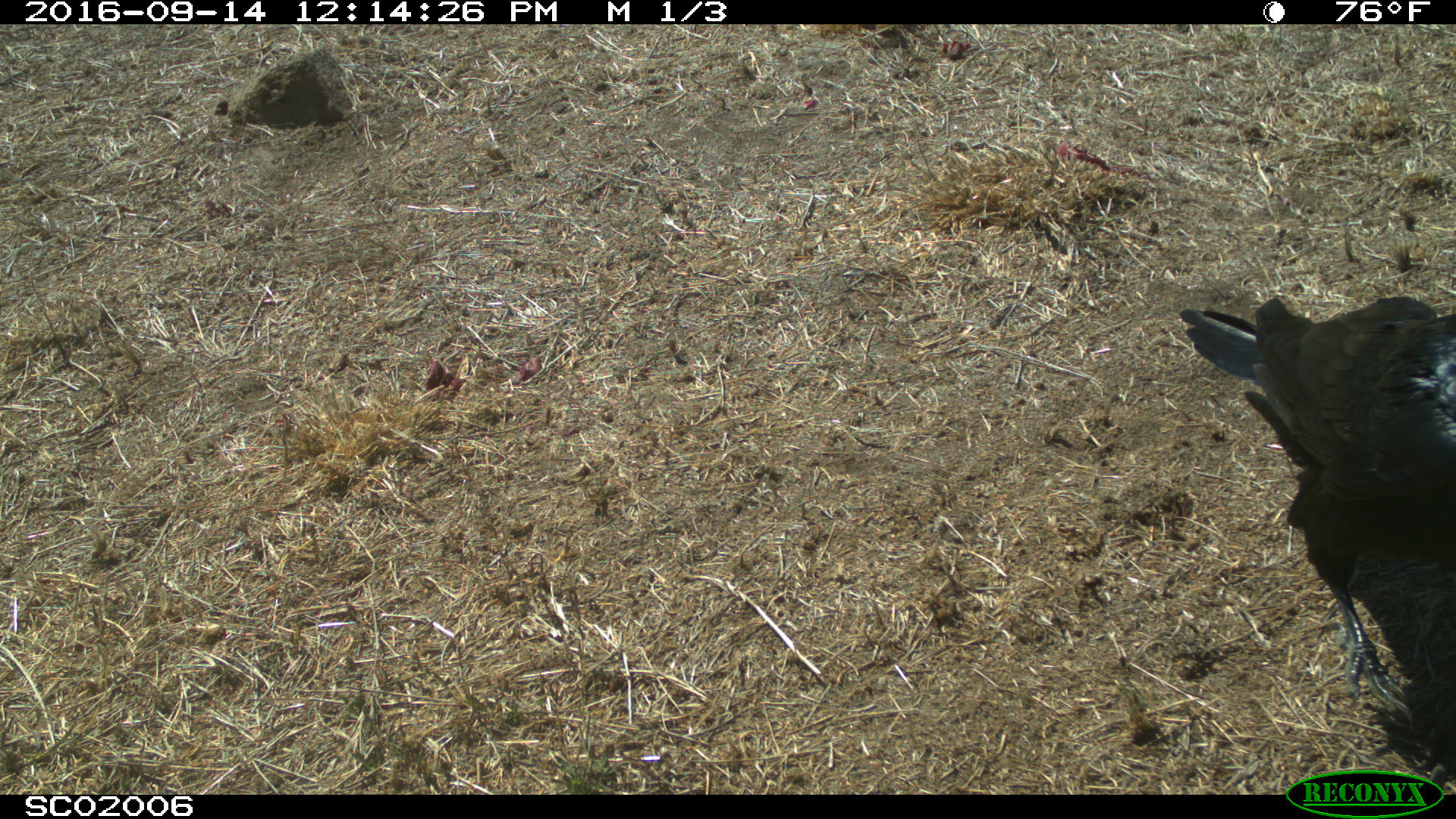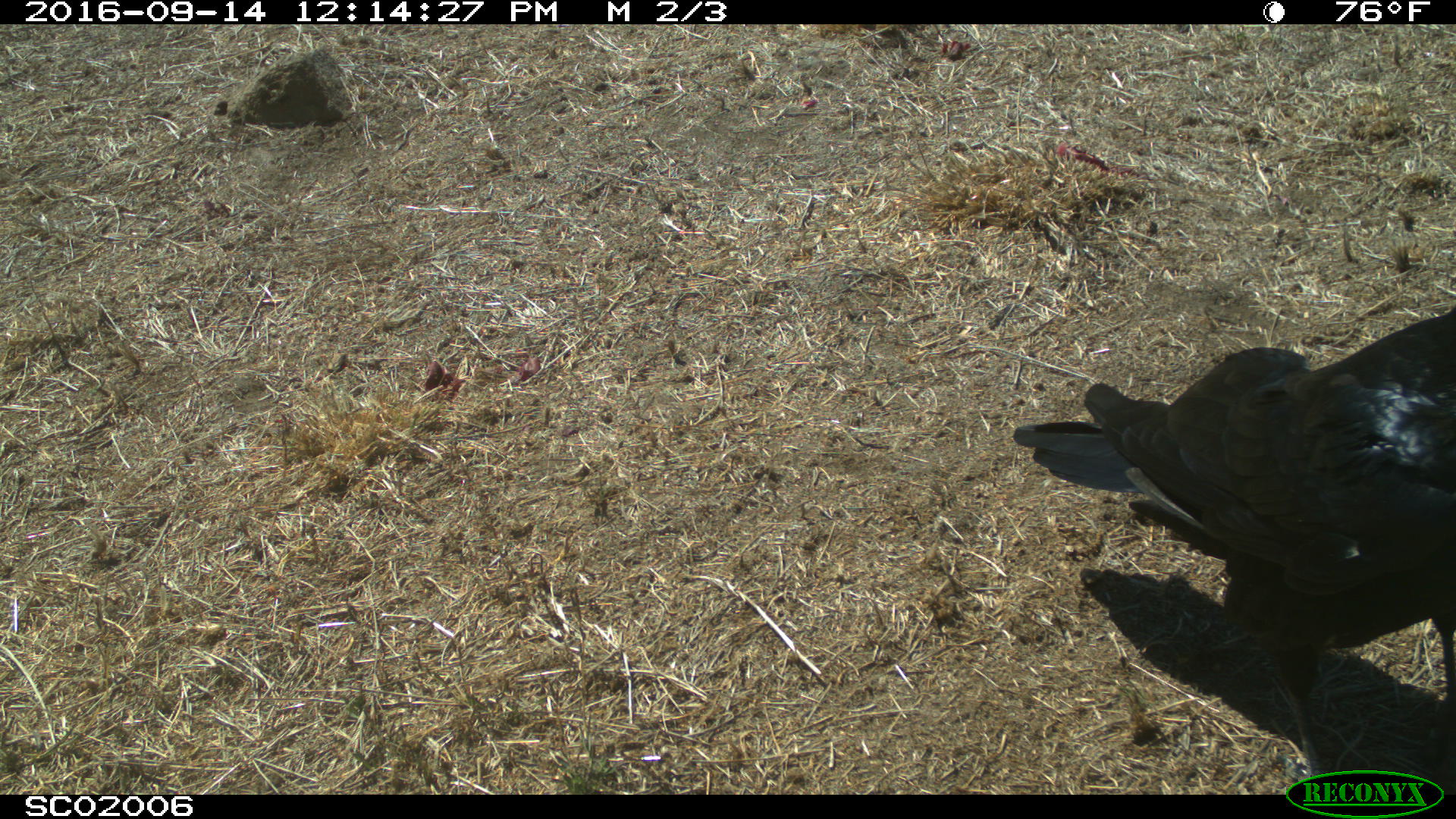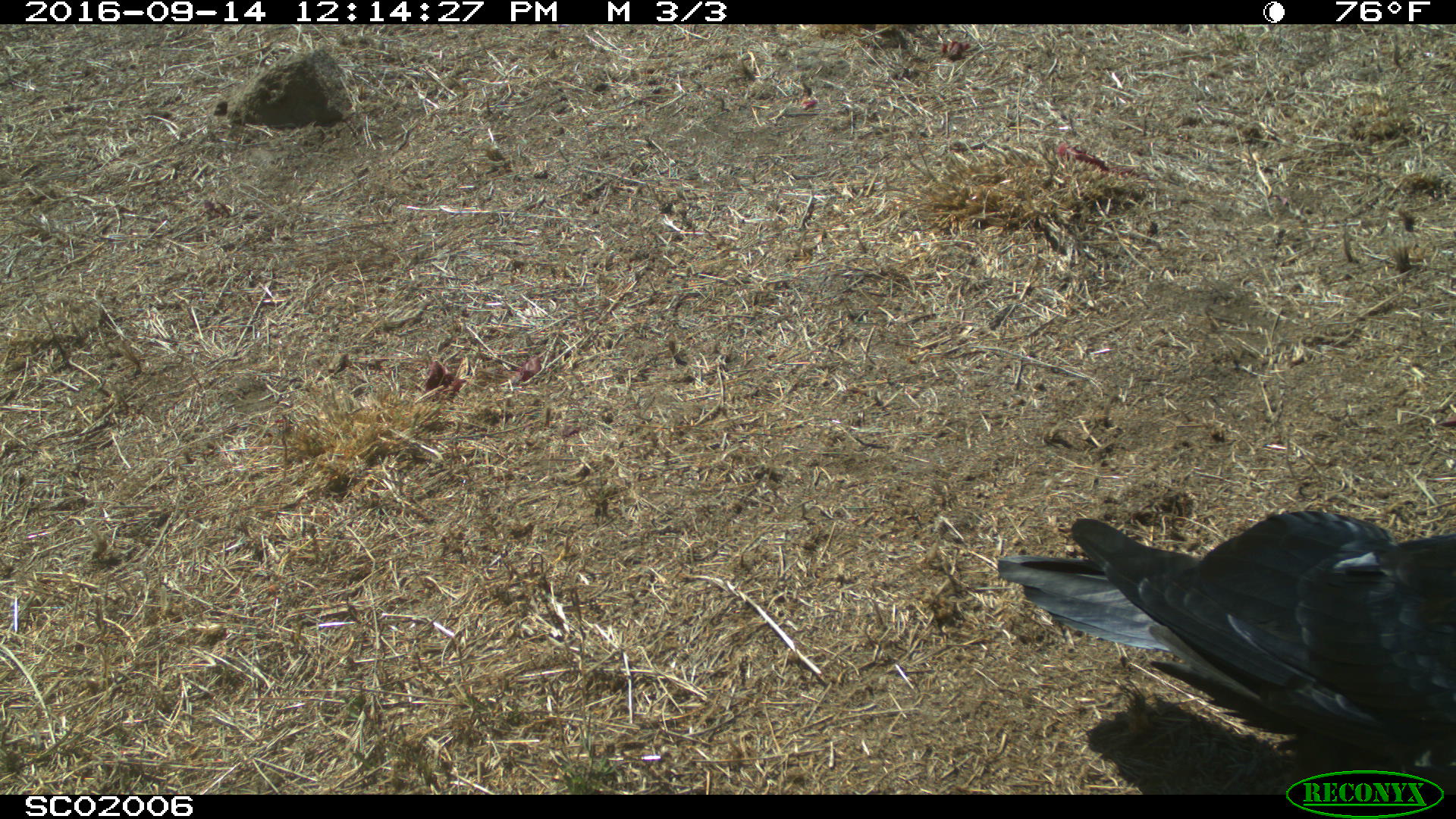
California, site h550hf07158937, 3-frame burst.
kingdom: Animalia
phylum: Chordata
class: Aves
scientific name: Aves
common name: bird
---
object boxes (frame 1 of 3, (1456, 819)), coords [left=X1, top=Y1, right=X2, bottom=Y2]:
bird: [left=1181, top=290, right=1455, bottom=795]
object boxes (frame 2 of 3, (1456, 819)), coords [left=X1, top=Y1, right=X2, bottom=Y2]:
bird: [left=1014, top=303, right=1455, bottom=795]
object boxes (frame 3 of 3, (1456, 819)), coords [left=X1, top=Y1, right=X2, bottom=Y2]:
bird: [left=996, top=511, right=1455, bottom=794]